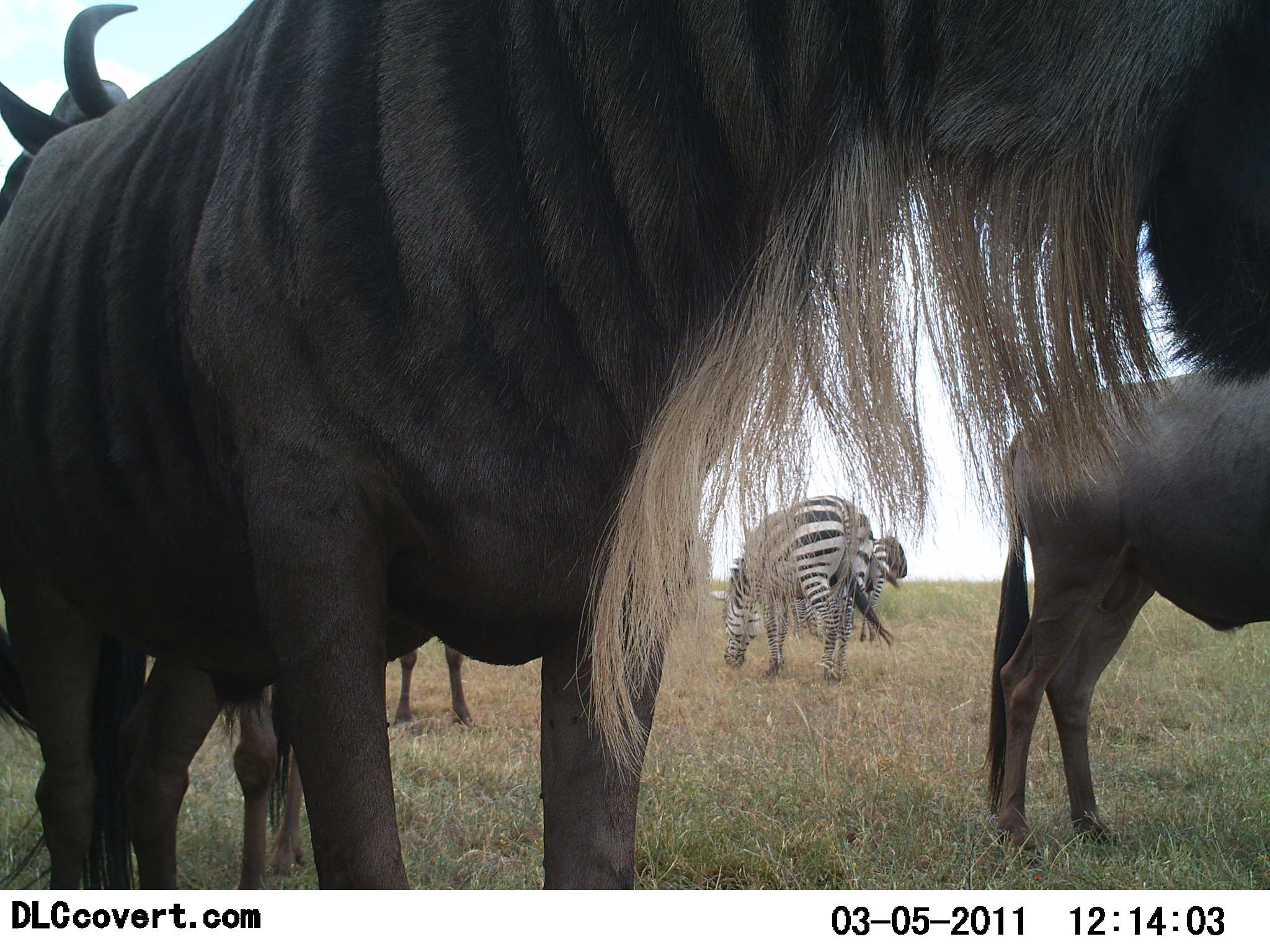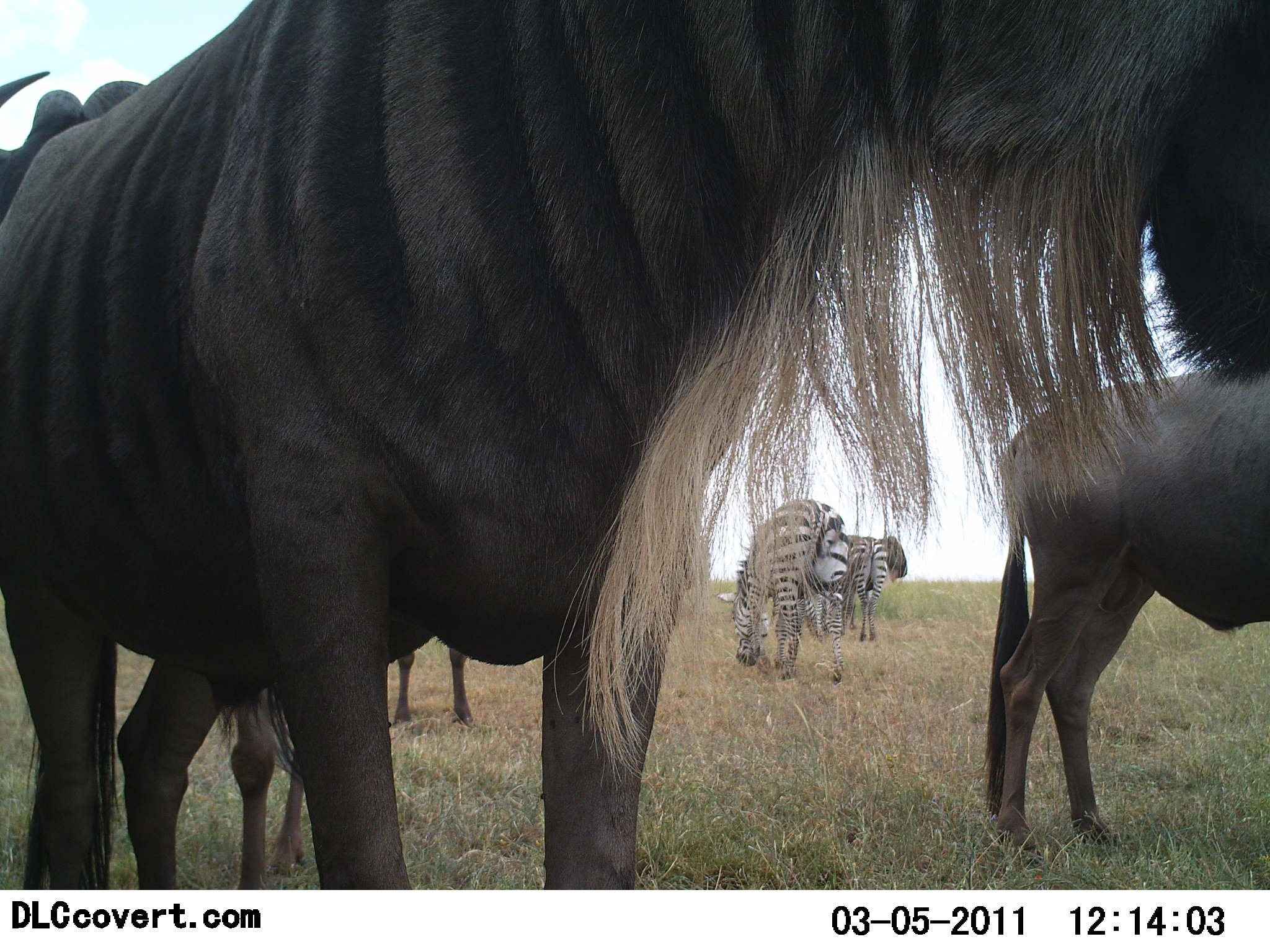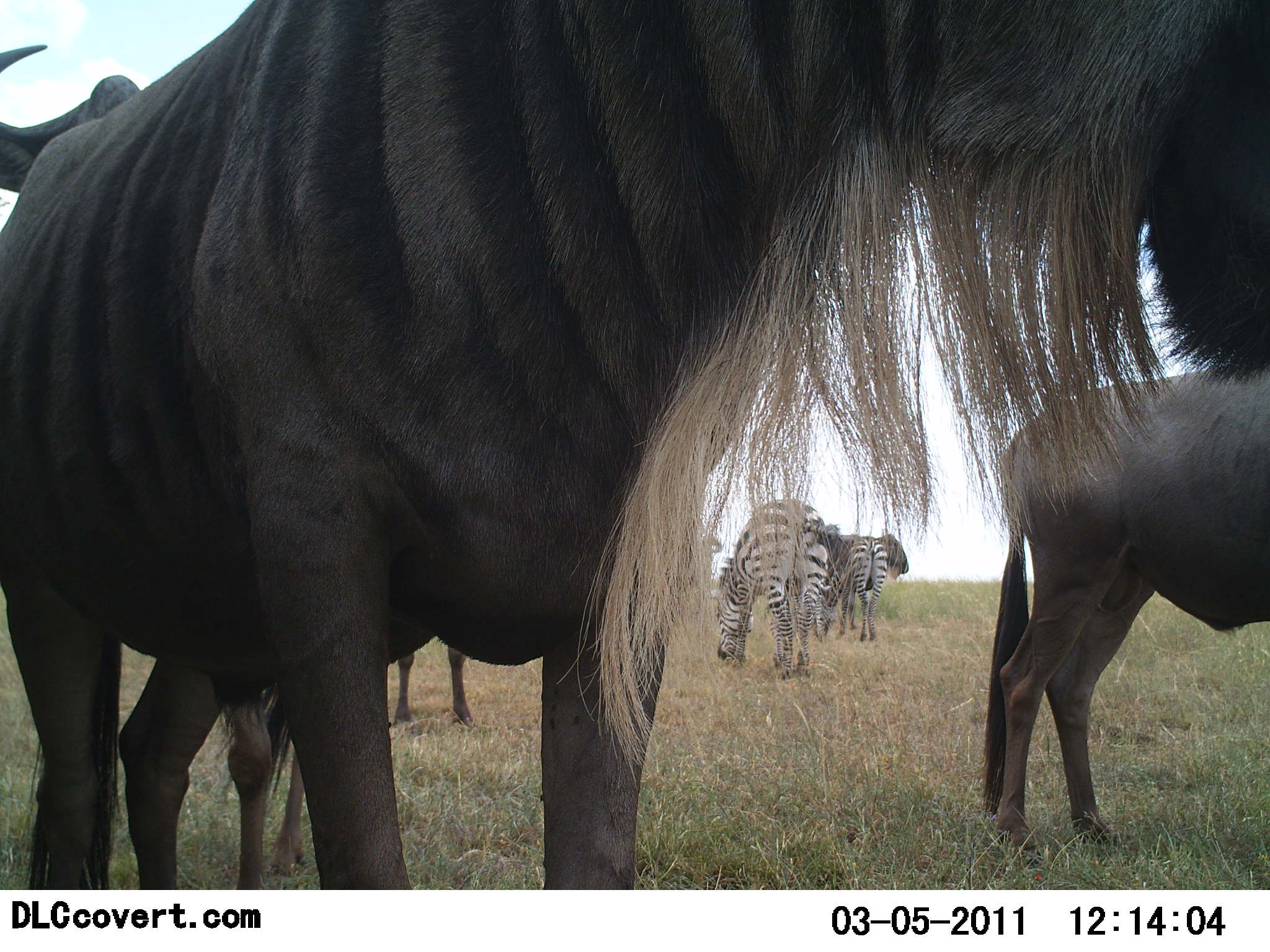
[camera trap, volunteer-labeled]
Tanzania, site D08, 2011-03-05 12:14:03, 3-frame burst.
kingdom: Animalia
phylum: Chordata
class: Mammalia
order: Artiodactyla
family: Bovidae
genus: Connochaetes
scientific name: Connochaetes taurinus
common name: blue wildebeest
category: wildebeest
Wildebeest (blue wildebeest) (Connochaetes taurinus), count 4. Behavior (volunteer vote fractions): standing 92%, resting 0%, moving 0%, interacting 0%. Young present (vote fraction): 0%. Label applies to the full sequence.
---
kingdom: Animalia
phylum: Chordata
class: Mammalia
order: Perissodactyla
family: Equidae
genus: Equus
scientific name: Equus quagga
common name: plains zebra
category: zebra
Zebra (plains zebra) (Equus quagga), count 2. Behavior (volunteer vote fractions): standing 33%, resting 0%, moving 17%, interacting 0%. Young present (vote fraction): 0%. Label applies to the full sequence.